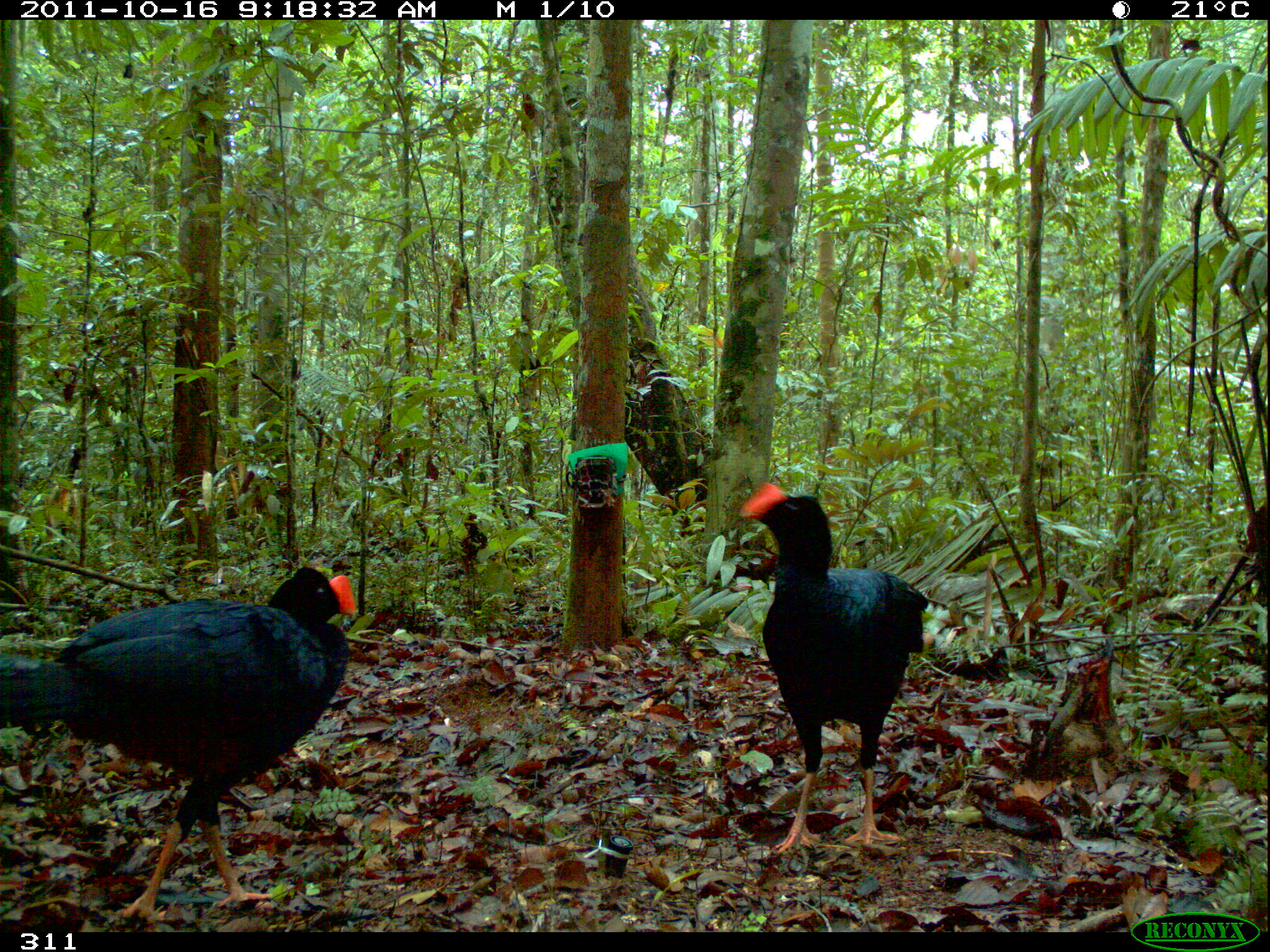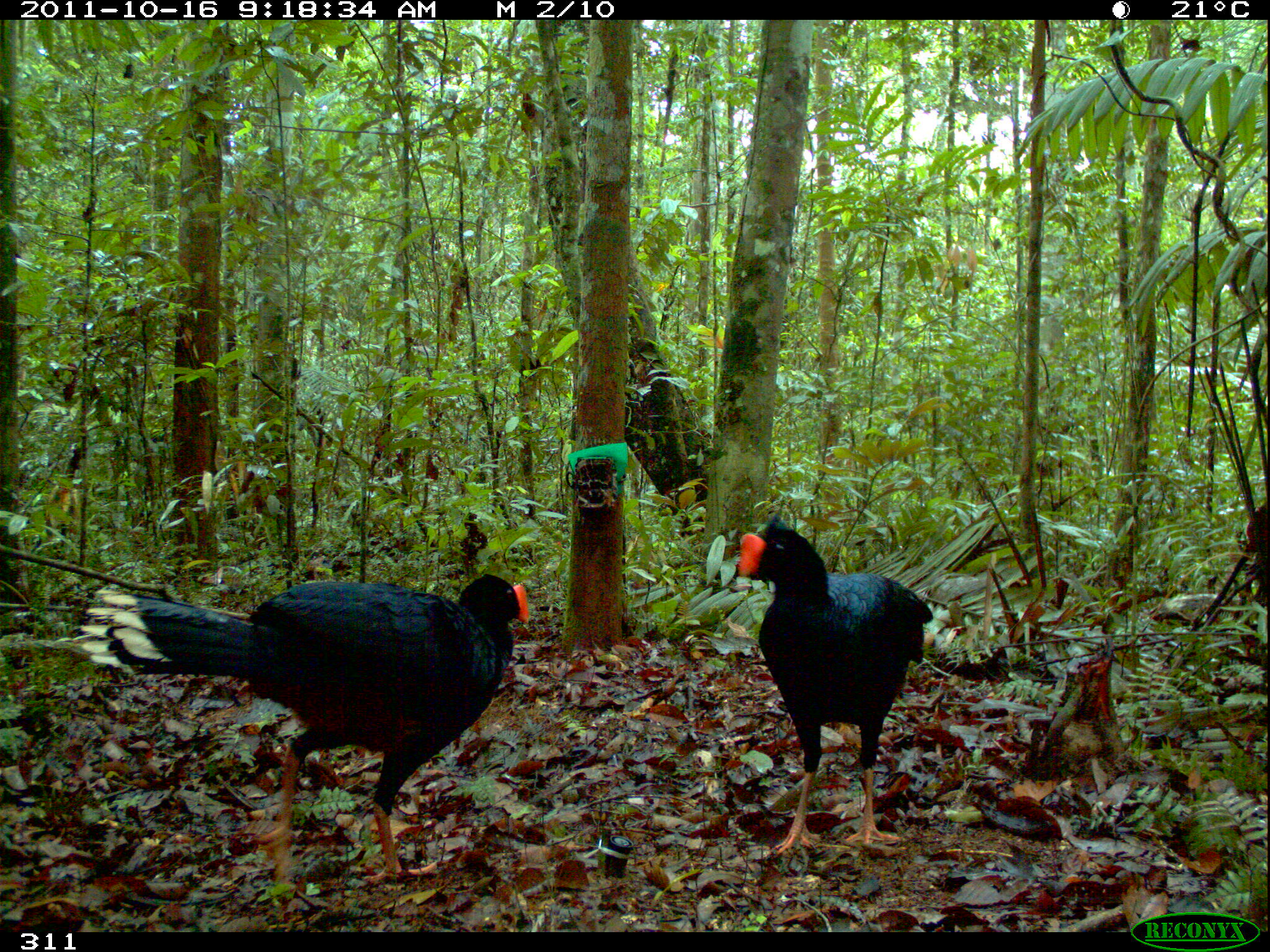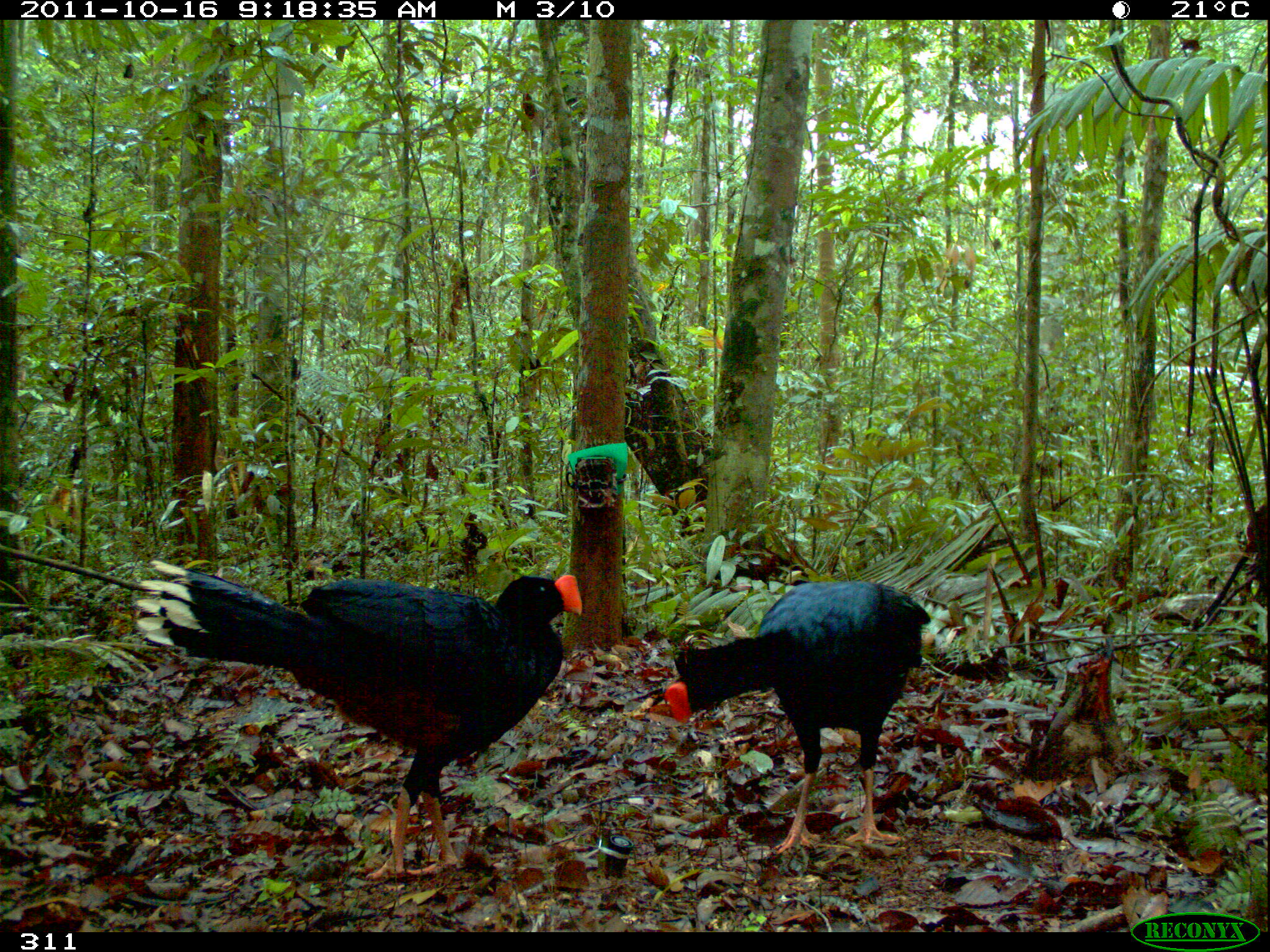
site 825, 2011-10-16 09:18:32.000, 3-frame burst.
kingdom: Animalia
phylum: Chordata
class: Aves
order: Galliformes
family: Cracidae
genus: Mitu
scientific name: Mitu tuberosum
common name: razor-billed curassow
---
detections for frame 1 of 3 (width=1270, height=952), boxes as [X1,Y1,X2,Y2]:
mitu tuberosum: [0,565,354,923]; [739,481,929,854]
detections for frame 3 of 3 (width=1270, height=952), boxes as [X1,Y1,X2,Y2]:
mitu tuberosum: [133,557,582,880]; [660,578,931,854]